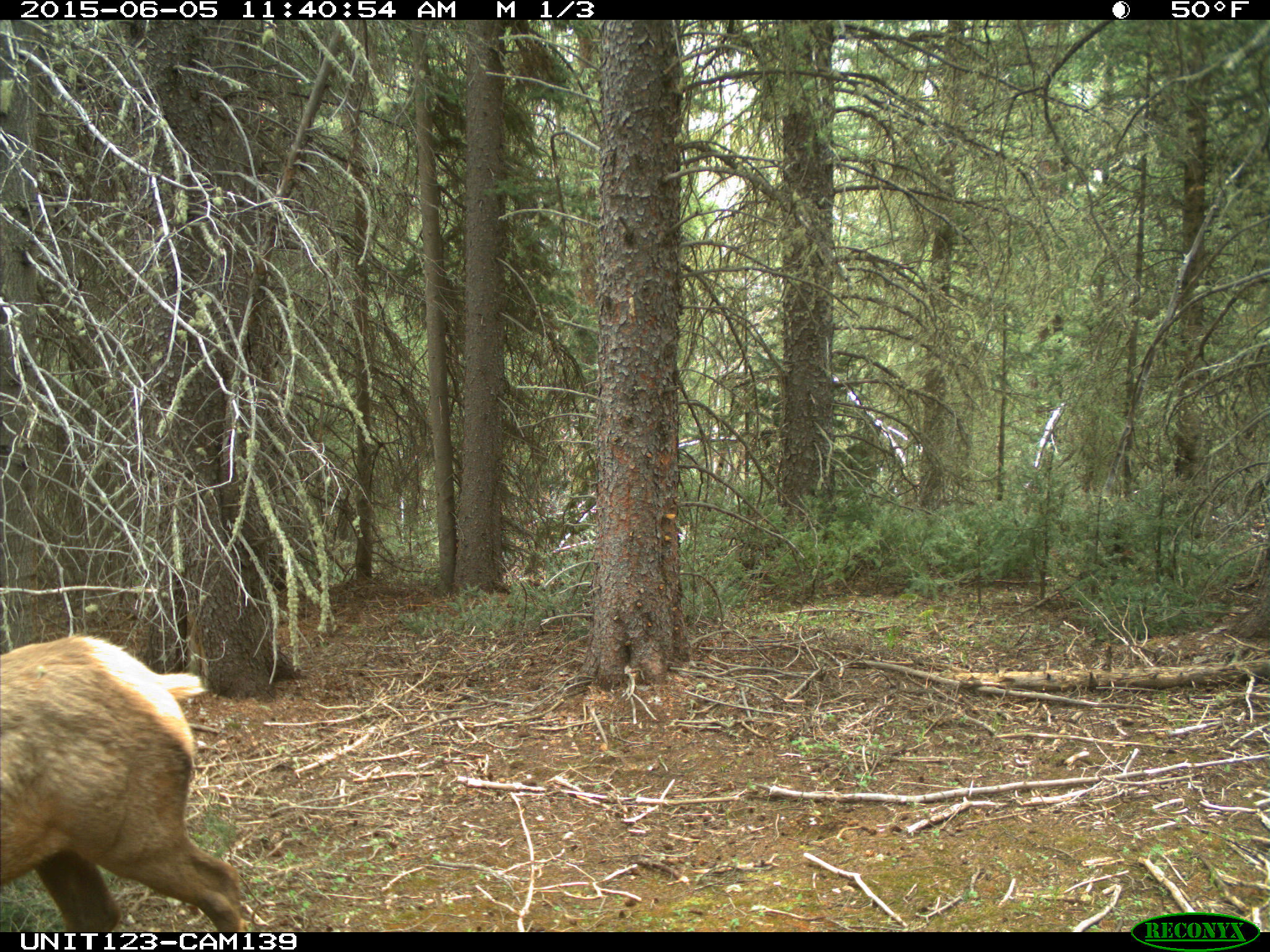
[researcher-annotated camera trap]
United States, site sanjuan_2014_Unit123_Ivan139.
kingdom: Animalia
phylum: Chordata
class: Mammalia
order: Artiodactyla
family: Cervidae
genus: Cervus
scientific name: Cervus elaphus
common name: red deer